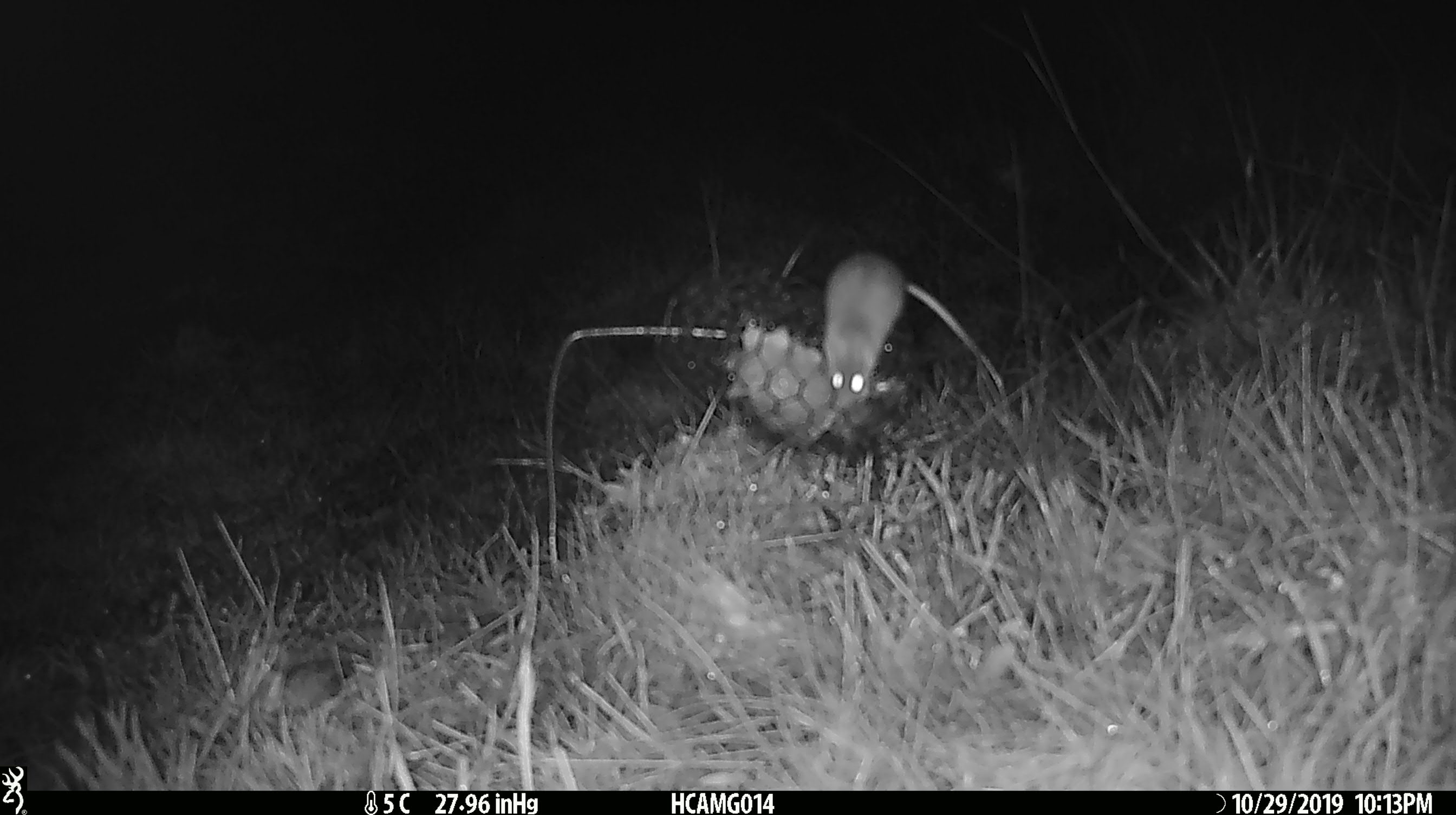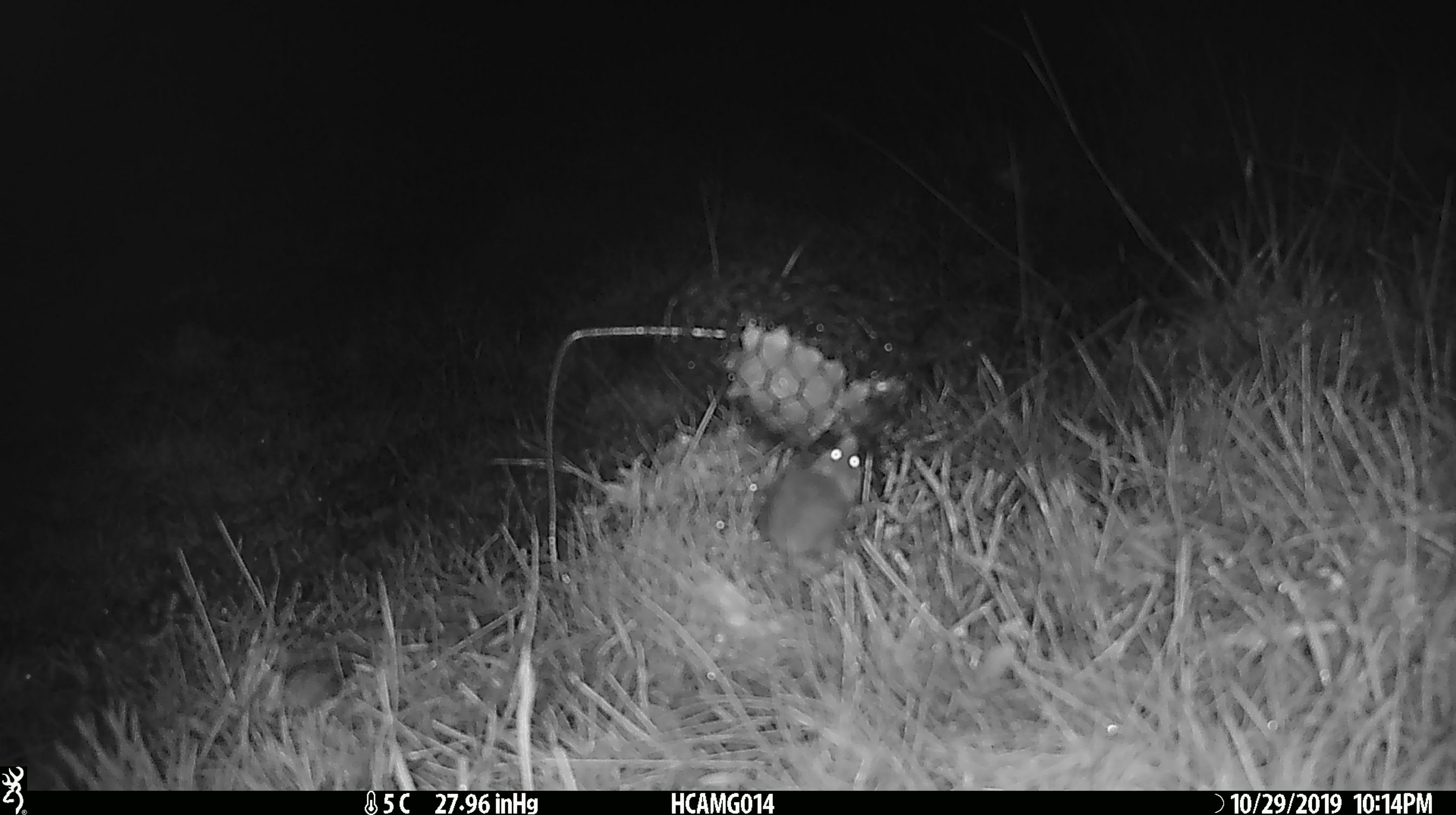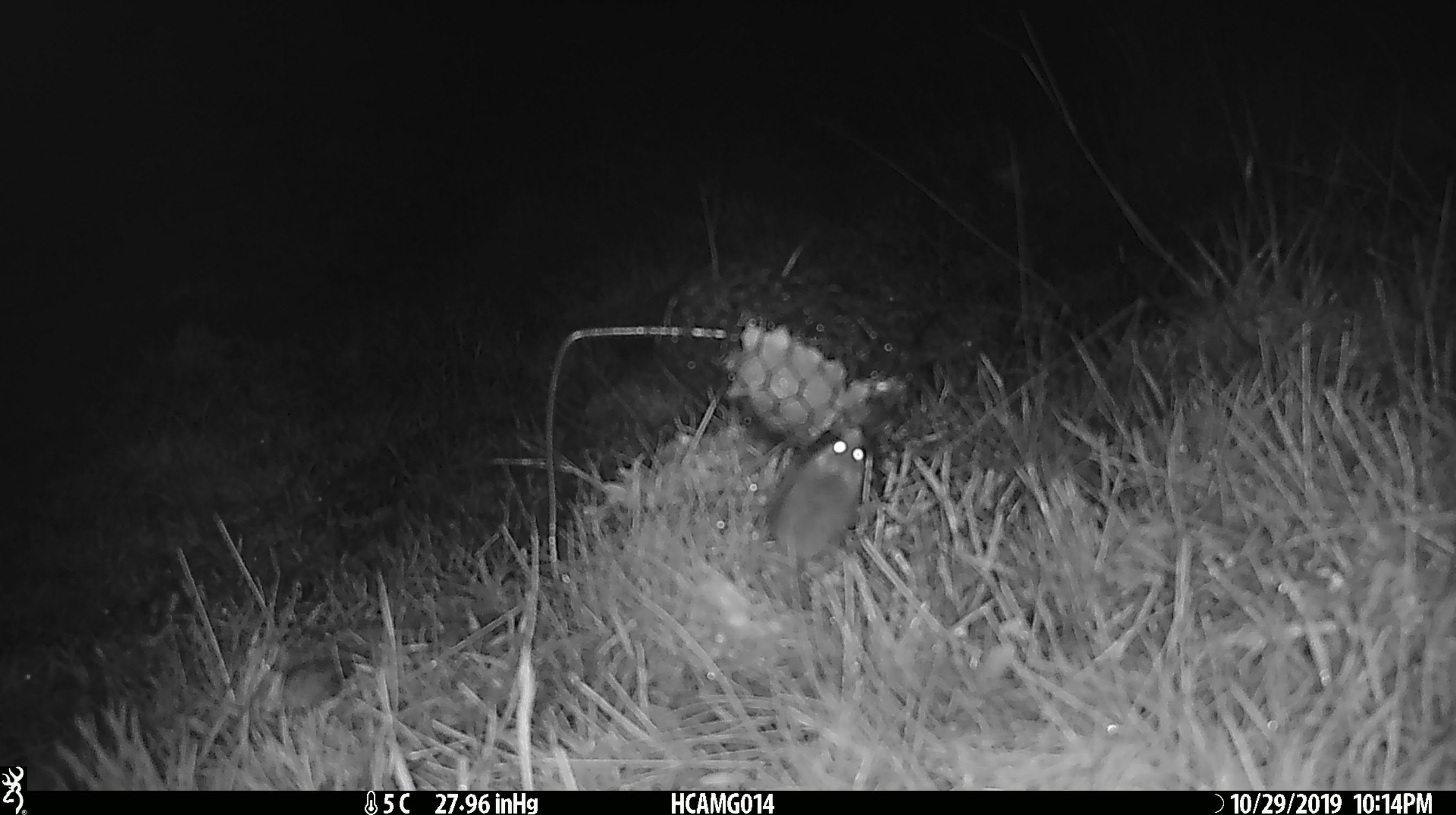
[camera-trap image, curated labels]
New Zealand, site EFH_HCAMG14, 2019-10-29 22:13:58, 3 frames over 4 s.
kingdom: Animalia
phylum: Chordata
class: Mammalia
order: Rodentia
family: Muridae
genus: Mus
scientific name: Mus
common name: mouse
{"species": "mouse (Mus)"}